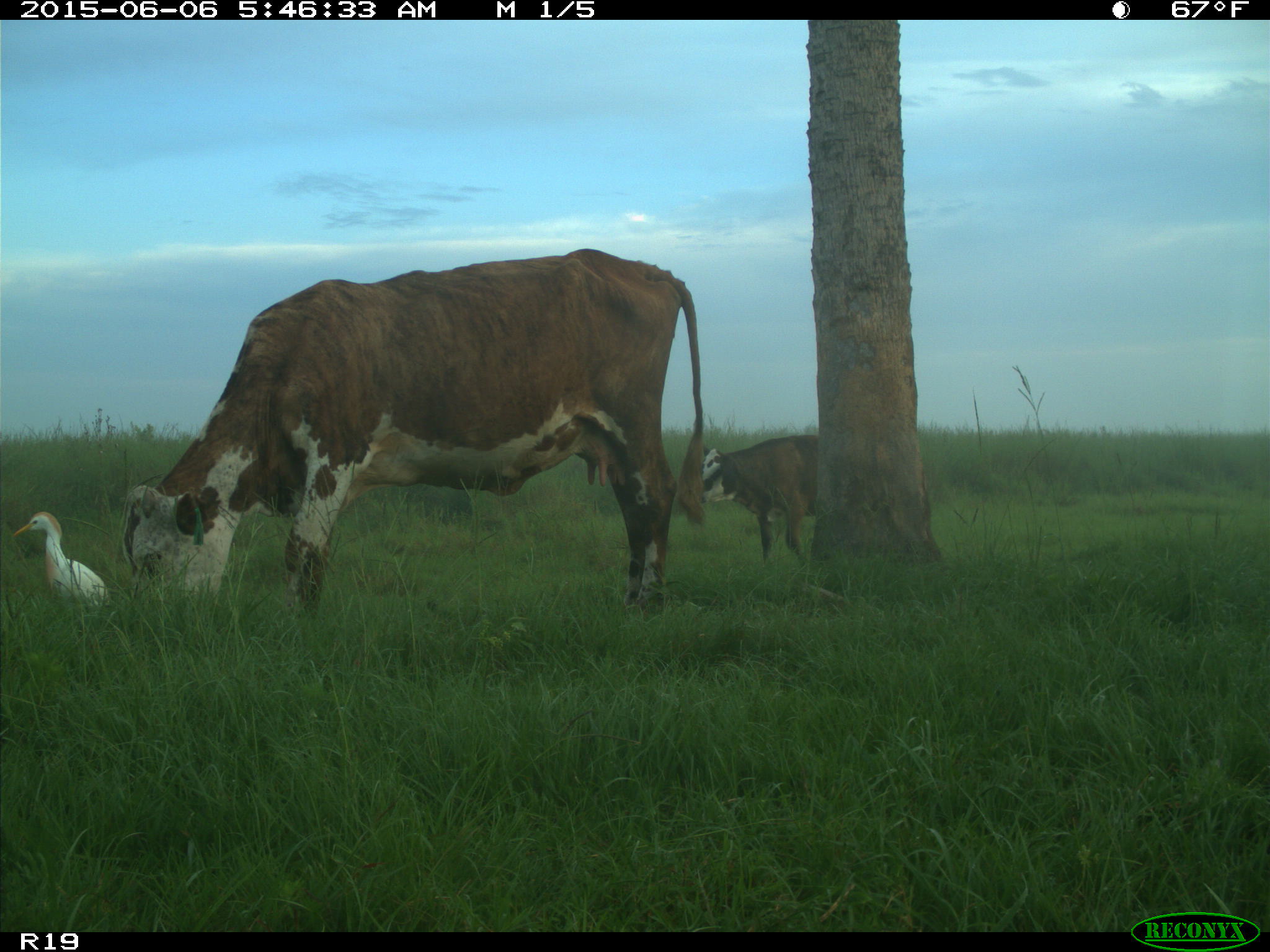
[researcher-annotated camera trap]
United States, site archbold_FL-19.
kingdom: Animalia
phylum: Chordata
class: Mammalia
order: Artiodactyla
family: Bovidae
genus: Bos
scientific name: Bos taurus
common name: domestic cow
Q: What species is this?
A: Bos taurus (domestic cow).